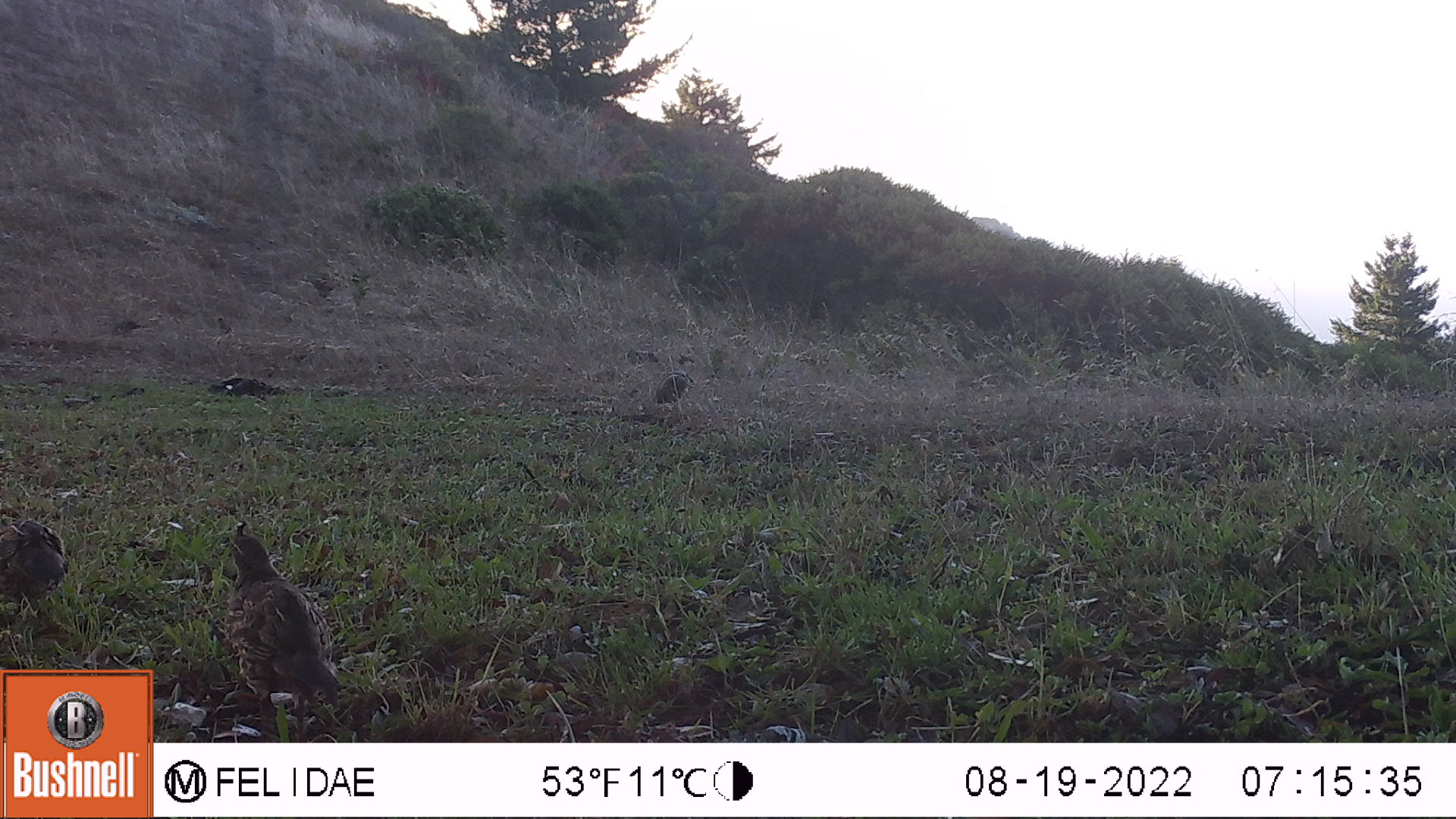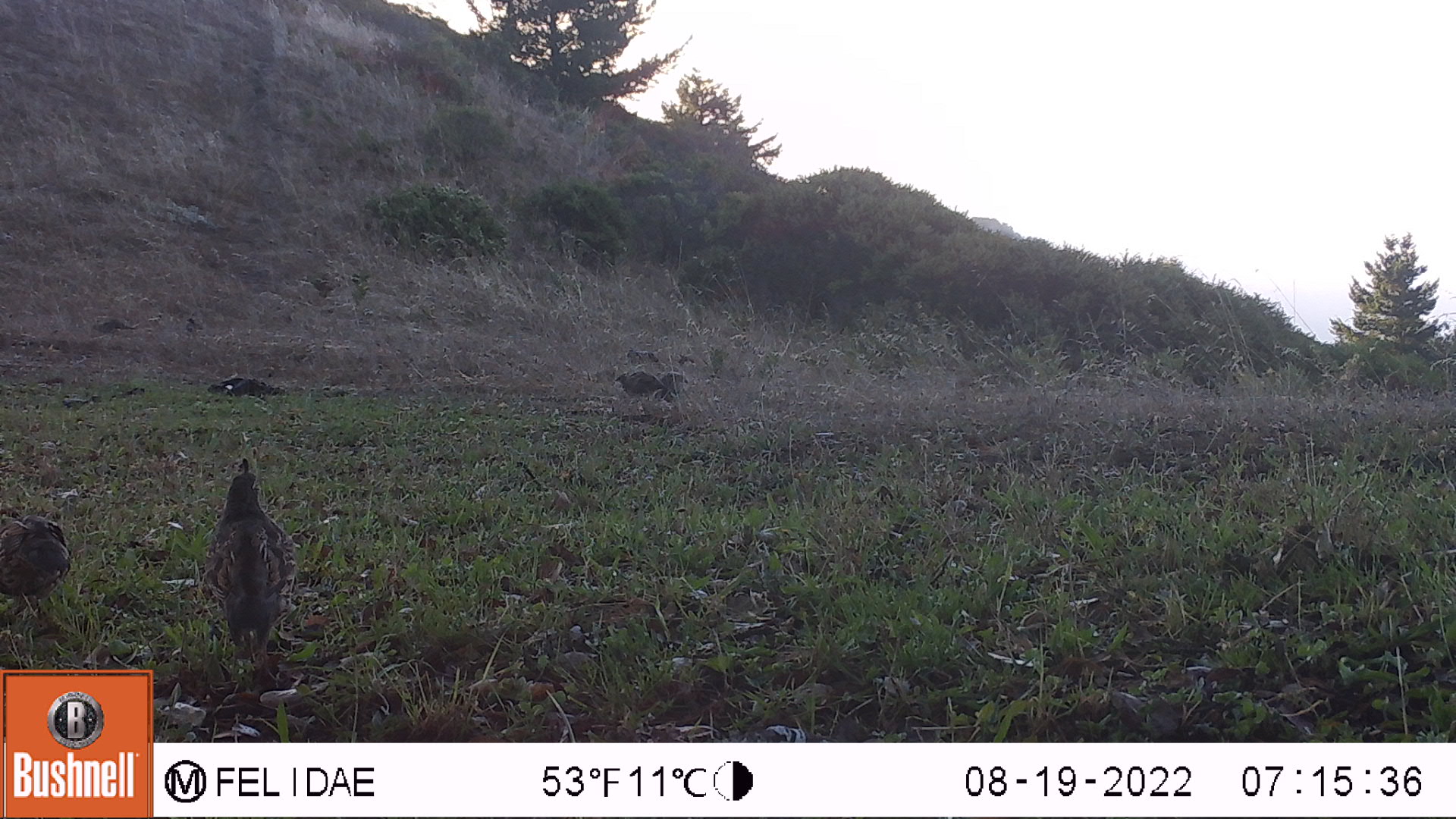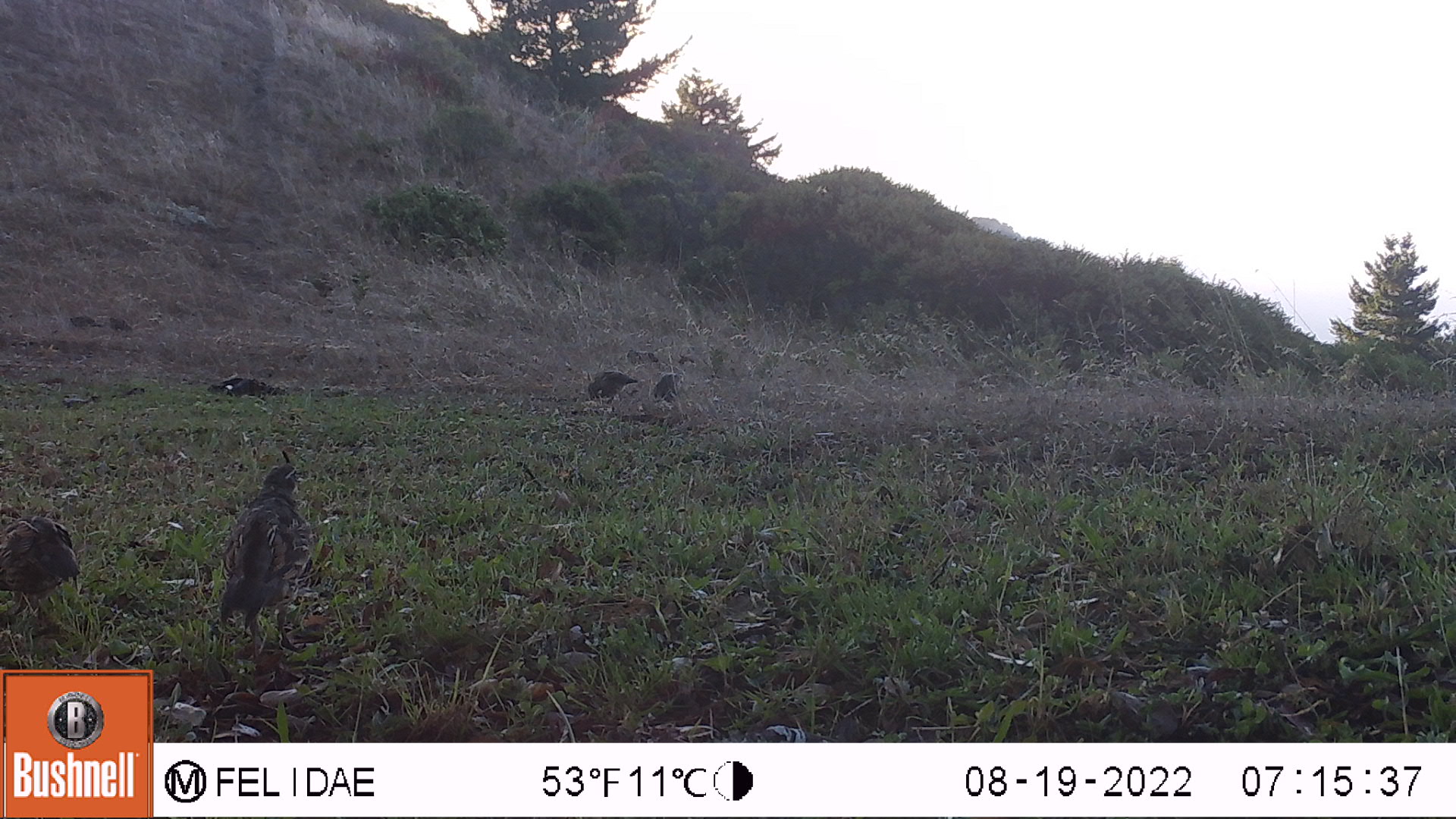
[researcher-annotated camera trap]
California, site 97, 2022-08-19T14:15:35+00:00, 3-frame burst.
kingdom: Animalia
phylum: Chordata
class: Aves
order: Galliformes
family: Odontophoridae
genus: Callipepla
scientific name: Callipepla californica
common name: california quail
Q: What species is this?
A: California quail (Callipepla californica).